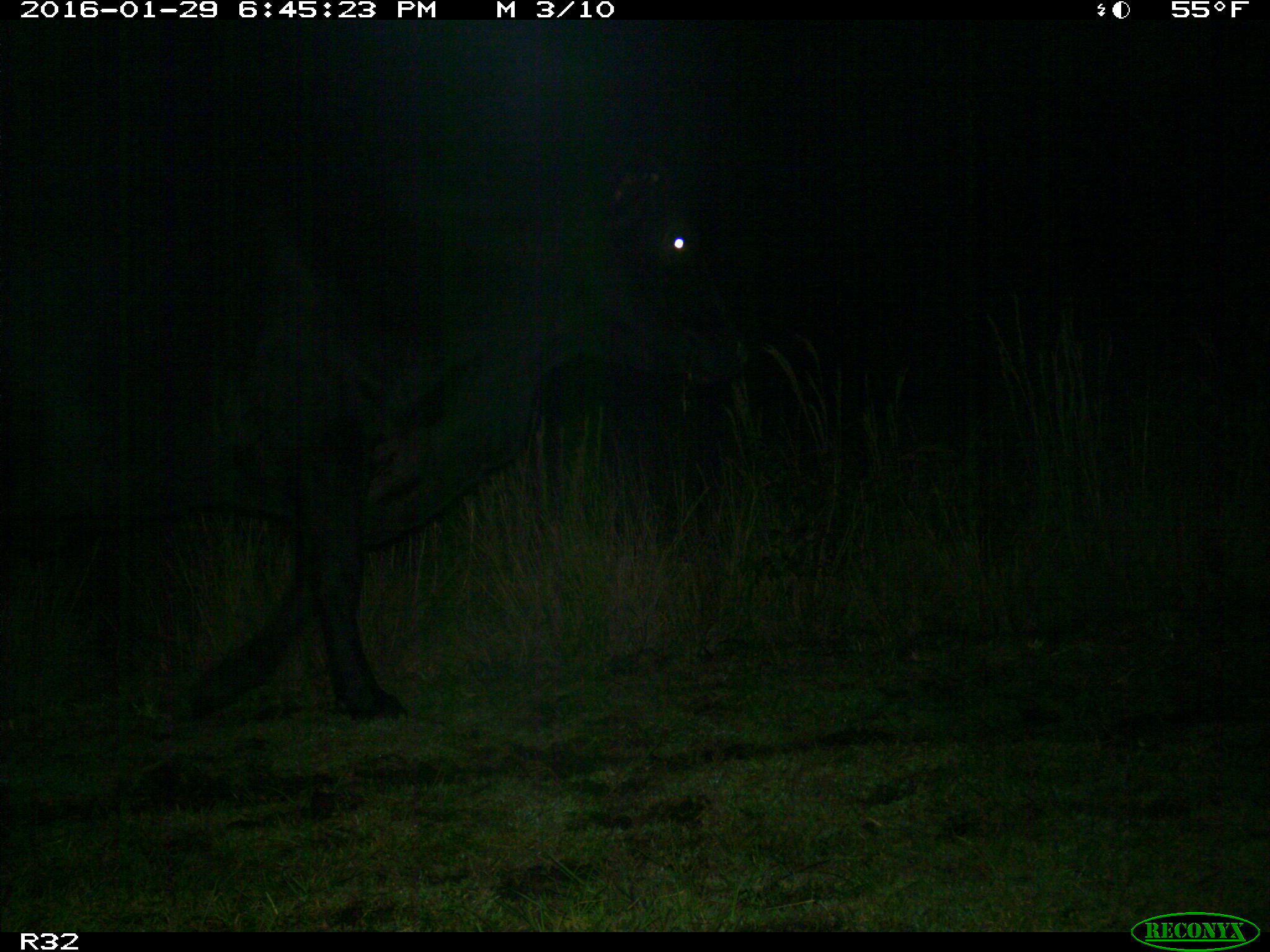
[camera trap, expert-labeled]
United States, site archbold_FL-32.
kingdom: Animalia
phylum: Chordata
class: Mammalia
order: Artiodactyla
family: Bovidae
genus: Bos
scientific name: Bos taurus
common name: domestic cow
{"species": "Bos taurus (domestic cow)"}